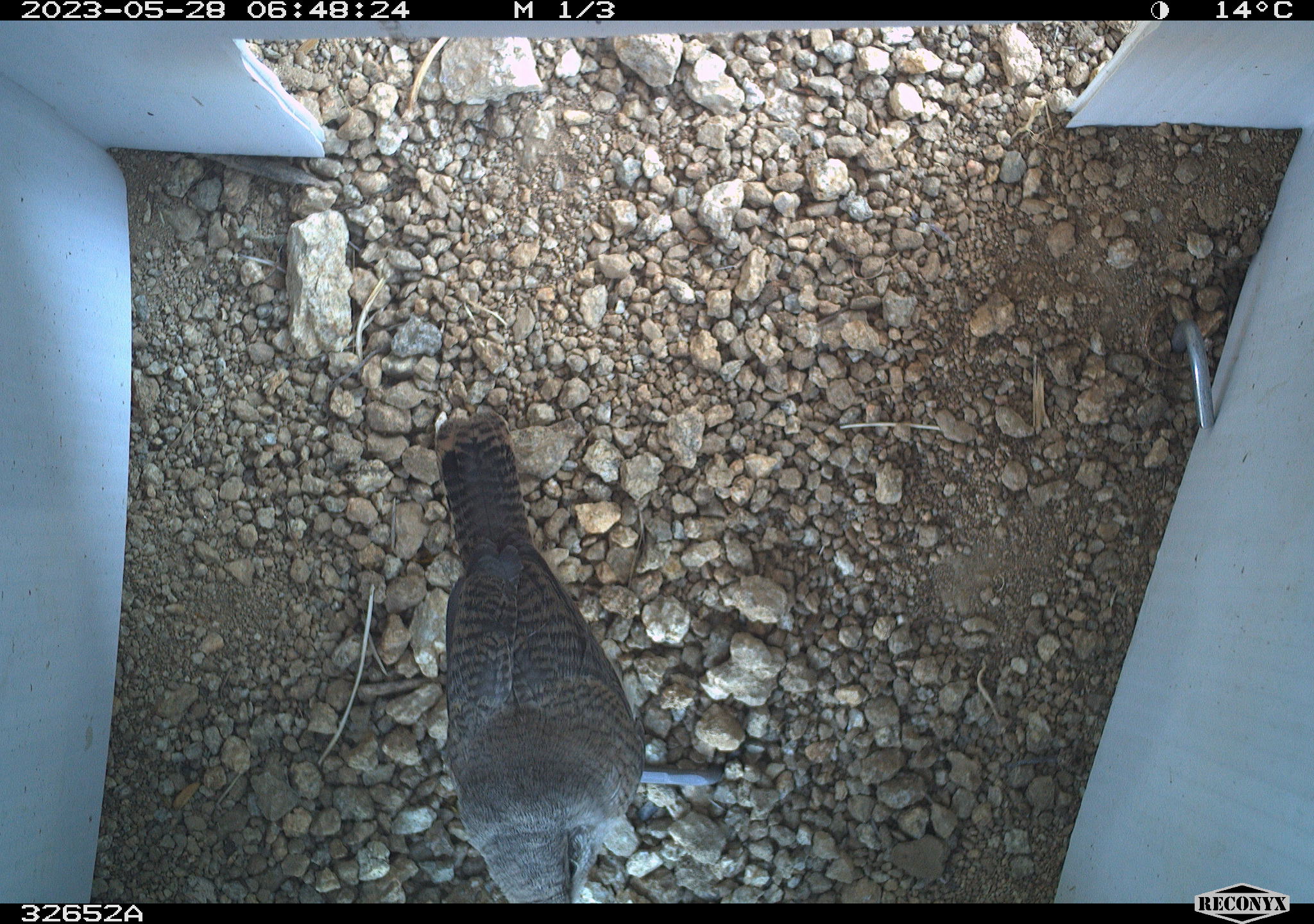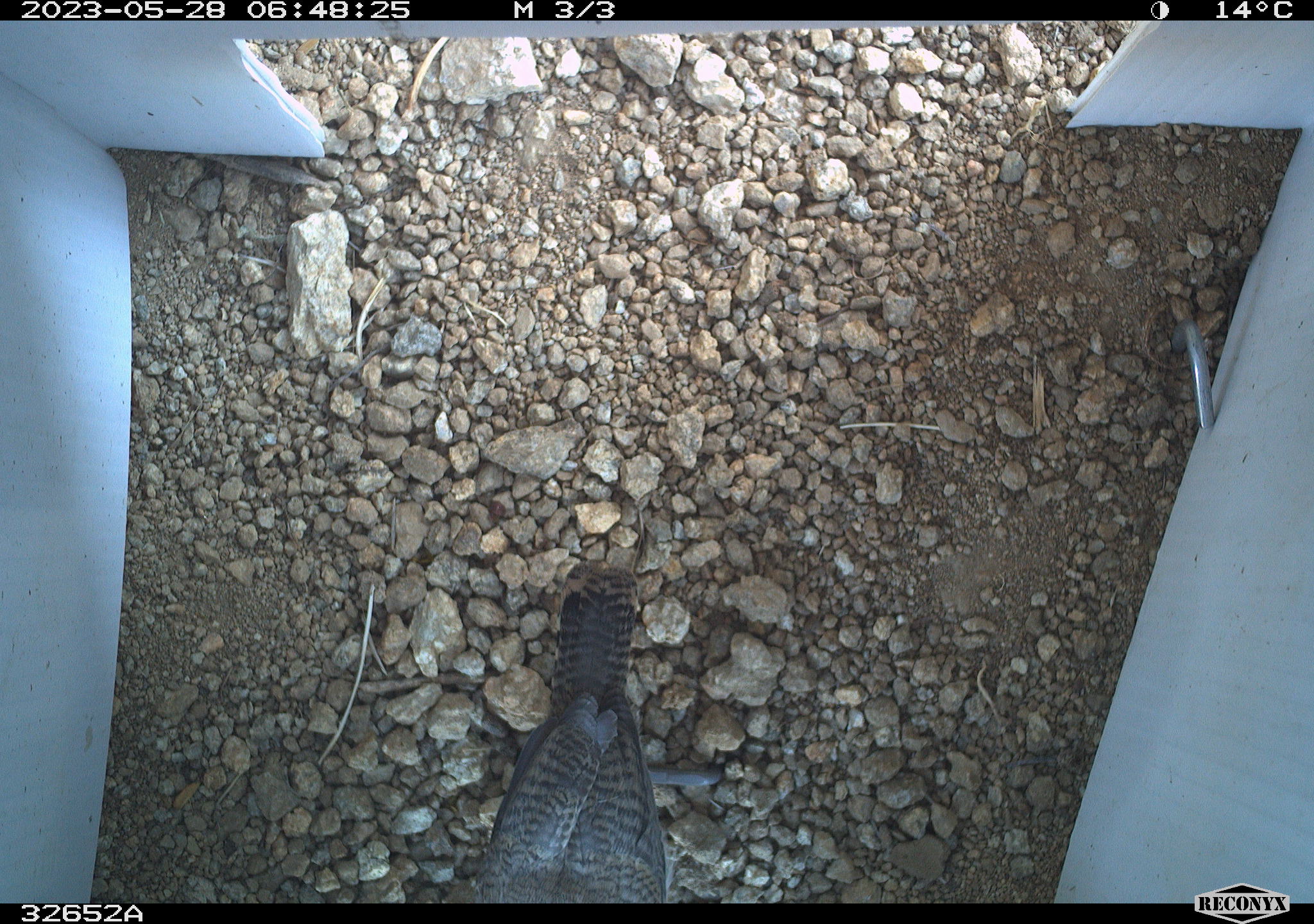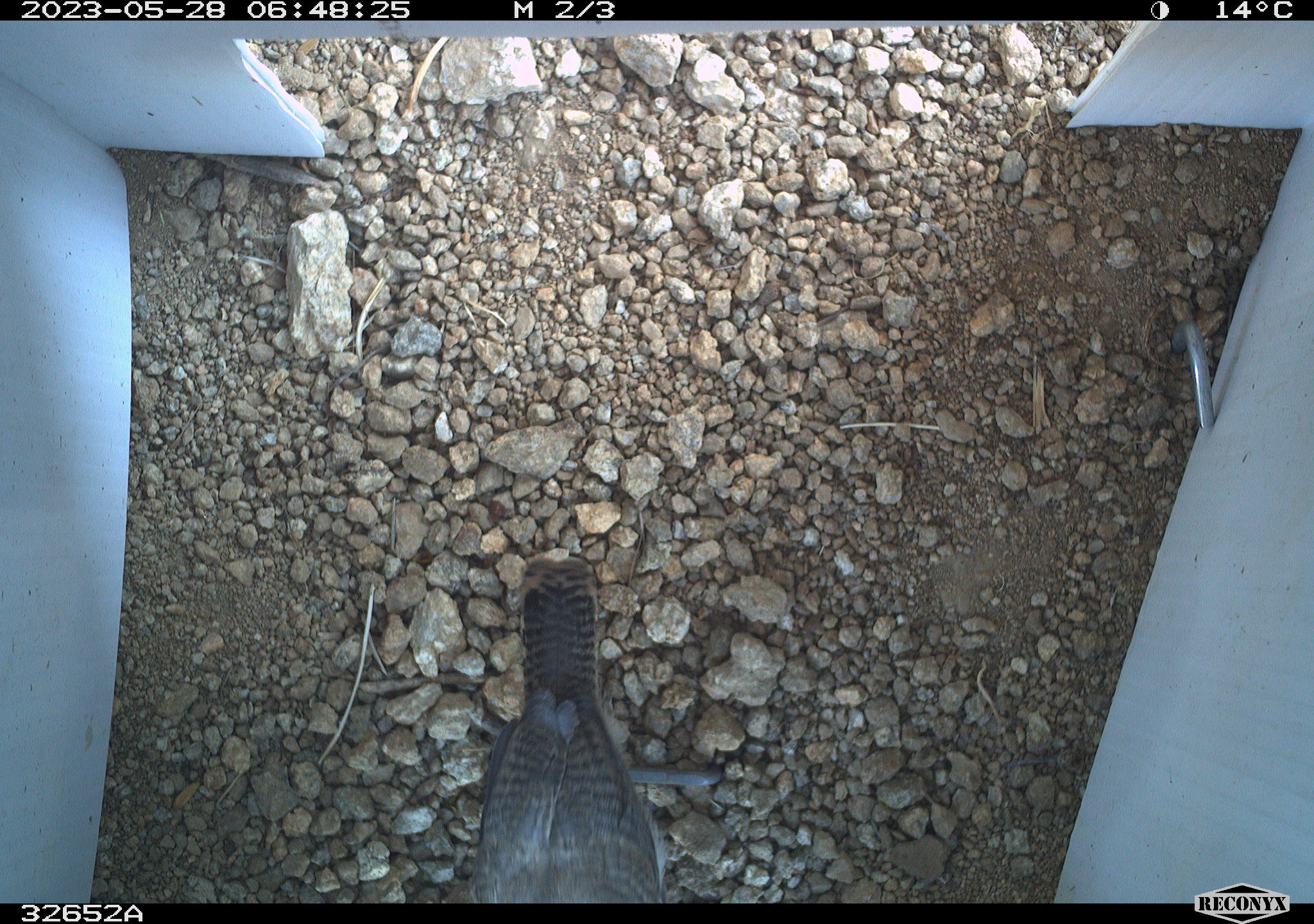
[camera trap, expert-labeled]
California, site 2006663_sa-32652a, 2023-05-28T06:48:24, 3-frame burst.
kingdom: Animalia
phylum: Chordata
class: Aves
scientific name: Aves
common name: bird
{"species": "bird (Aves)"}